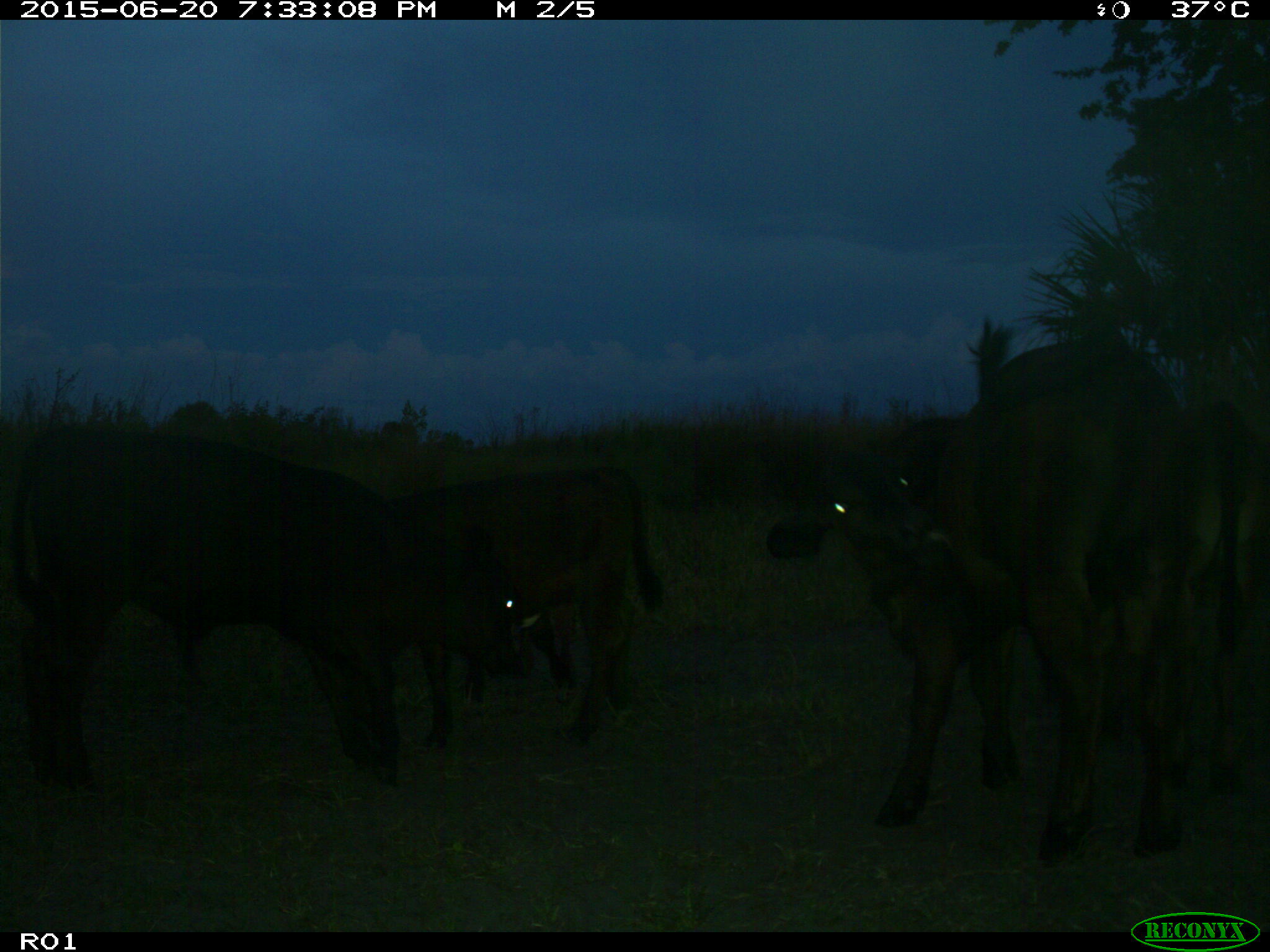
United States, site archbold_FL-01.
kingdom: Animalia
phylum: Chordata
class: Mammalia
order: Artiodactyla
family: Bovidae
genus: Bos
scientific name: Bos taurus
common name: domestic cow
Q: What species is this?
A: Bos taurus (domestic cow).